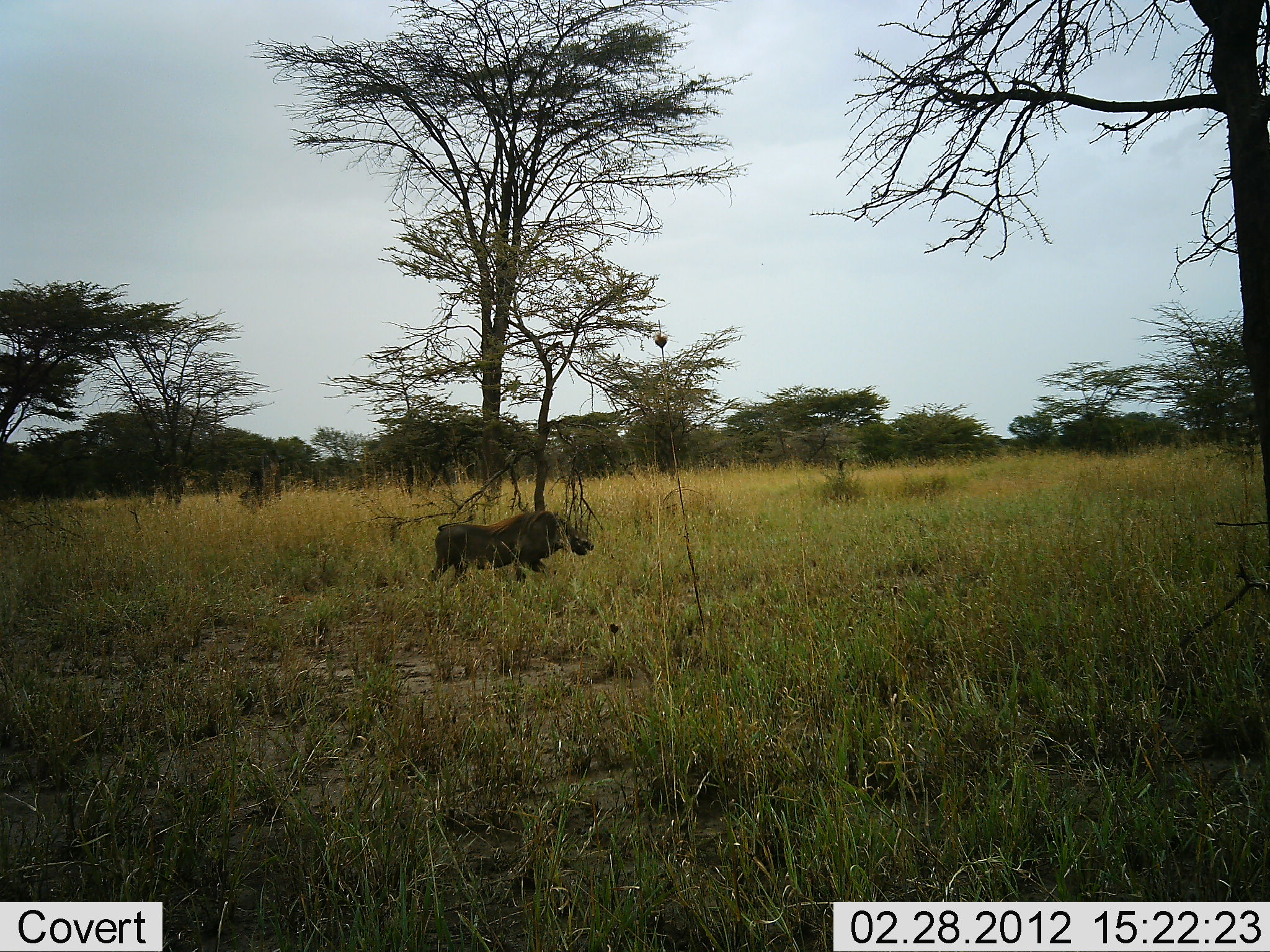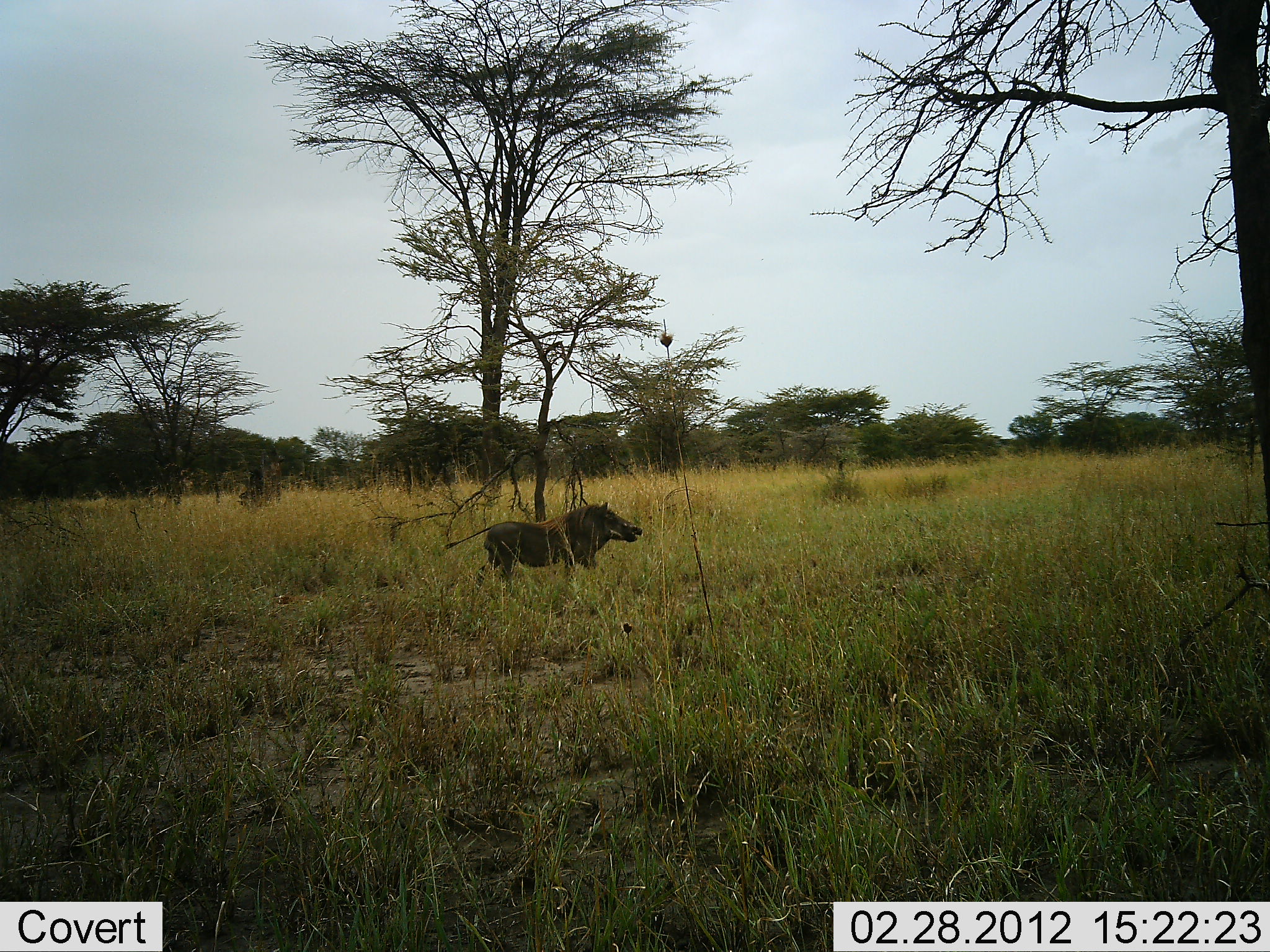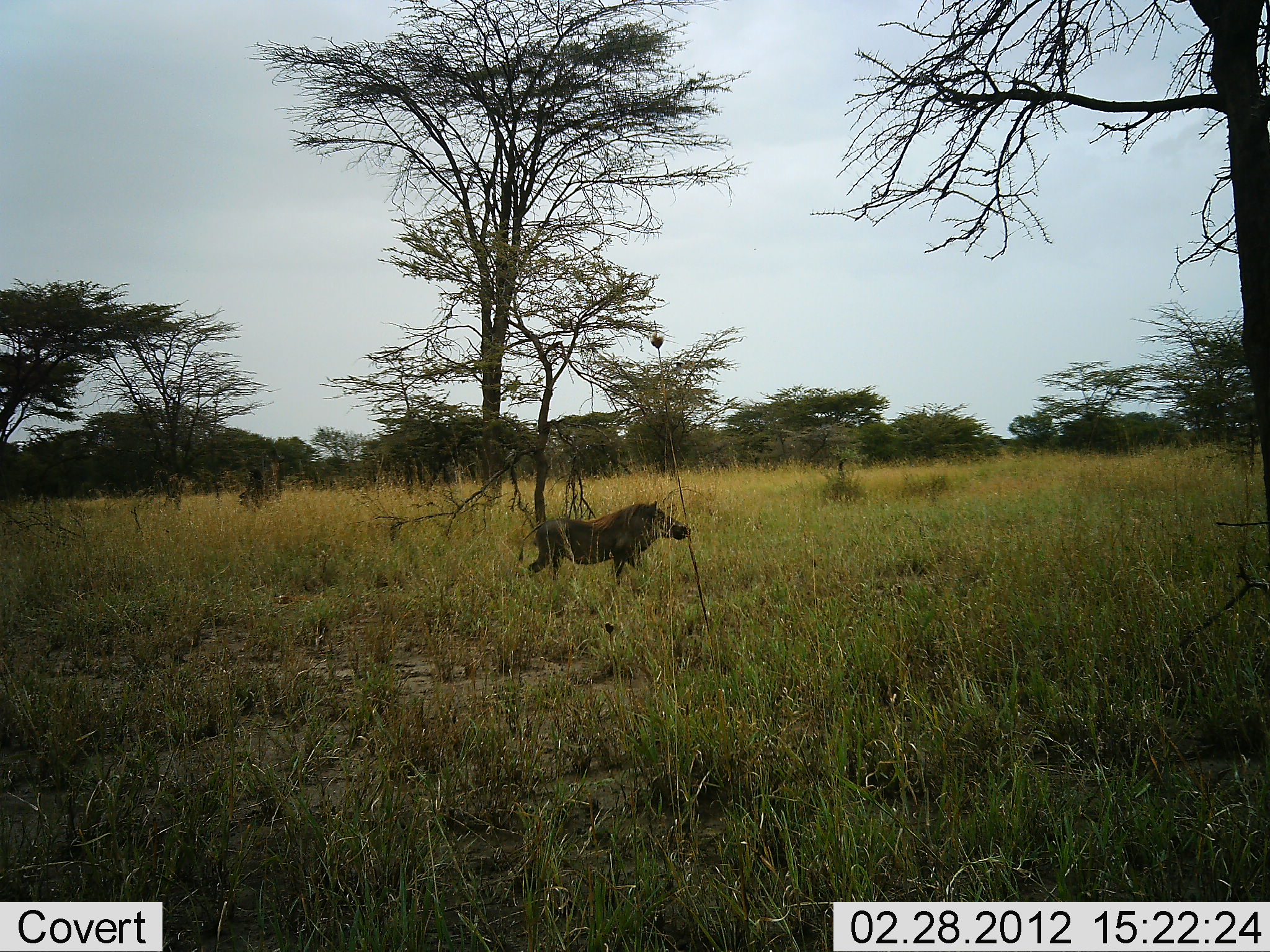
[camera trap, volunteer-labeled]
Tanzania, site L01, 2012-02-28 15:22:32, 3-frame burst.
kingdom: Animalia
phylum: Chordata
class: Mammalia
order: Artiodactyla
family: Suidae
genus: Phacochoerus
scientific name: Phacochoerus africanus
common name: warthog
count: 1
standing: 12%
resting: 0%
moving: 92%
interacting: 0%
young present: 0%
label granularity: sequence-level